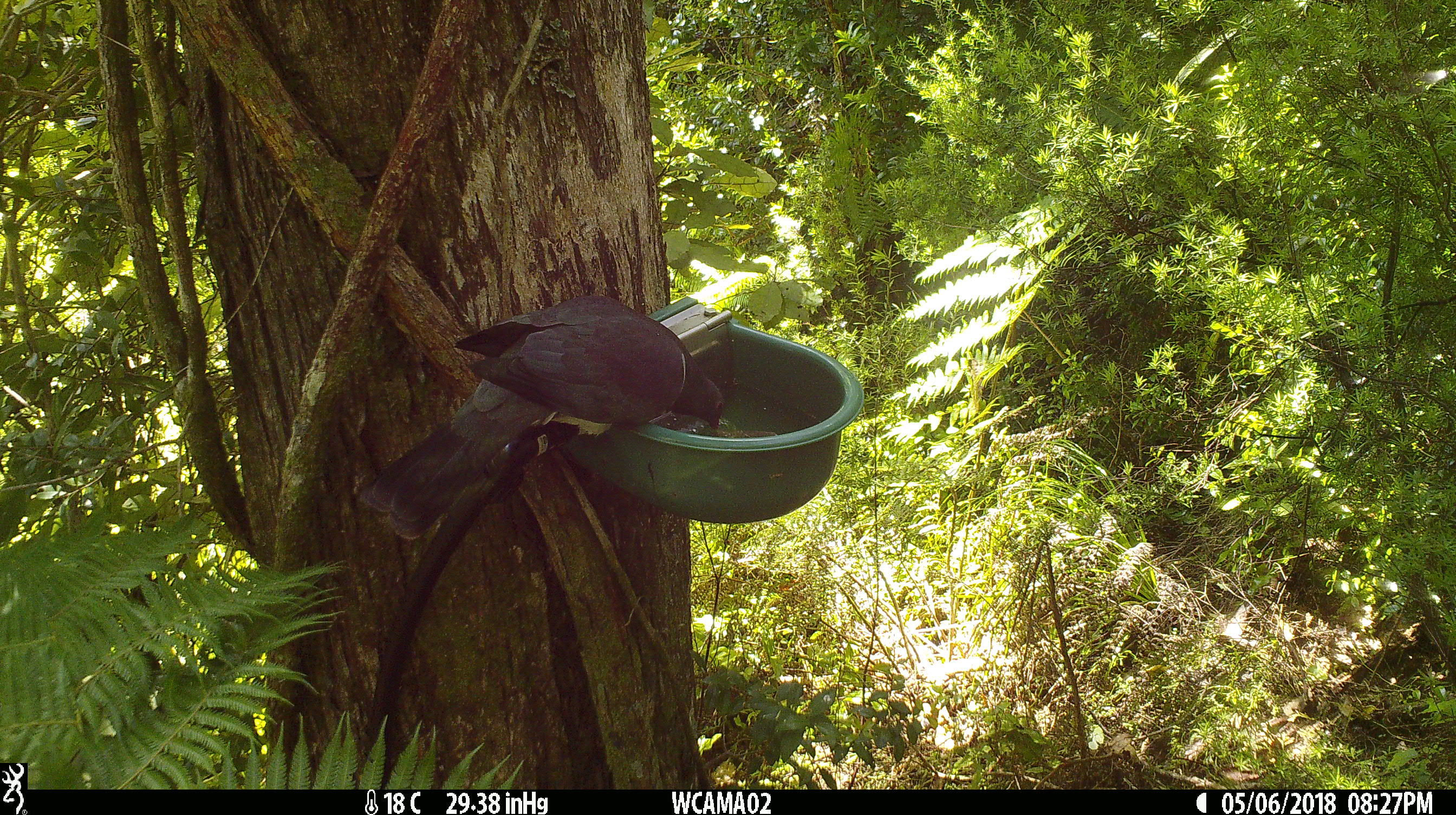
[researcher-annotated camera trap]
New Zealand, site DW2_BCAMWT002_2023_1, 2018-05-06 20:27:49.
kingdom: Animalia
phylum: Chordata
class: Aves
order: Columbiformes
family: Columbidae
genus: Hemiphaga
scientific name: Hemiphaga novaeseelandiae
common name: new zealand pigeon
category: kereru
Kereru (new zealand pigeon) (Hemiphaga novaeseelandiae).